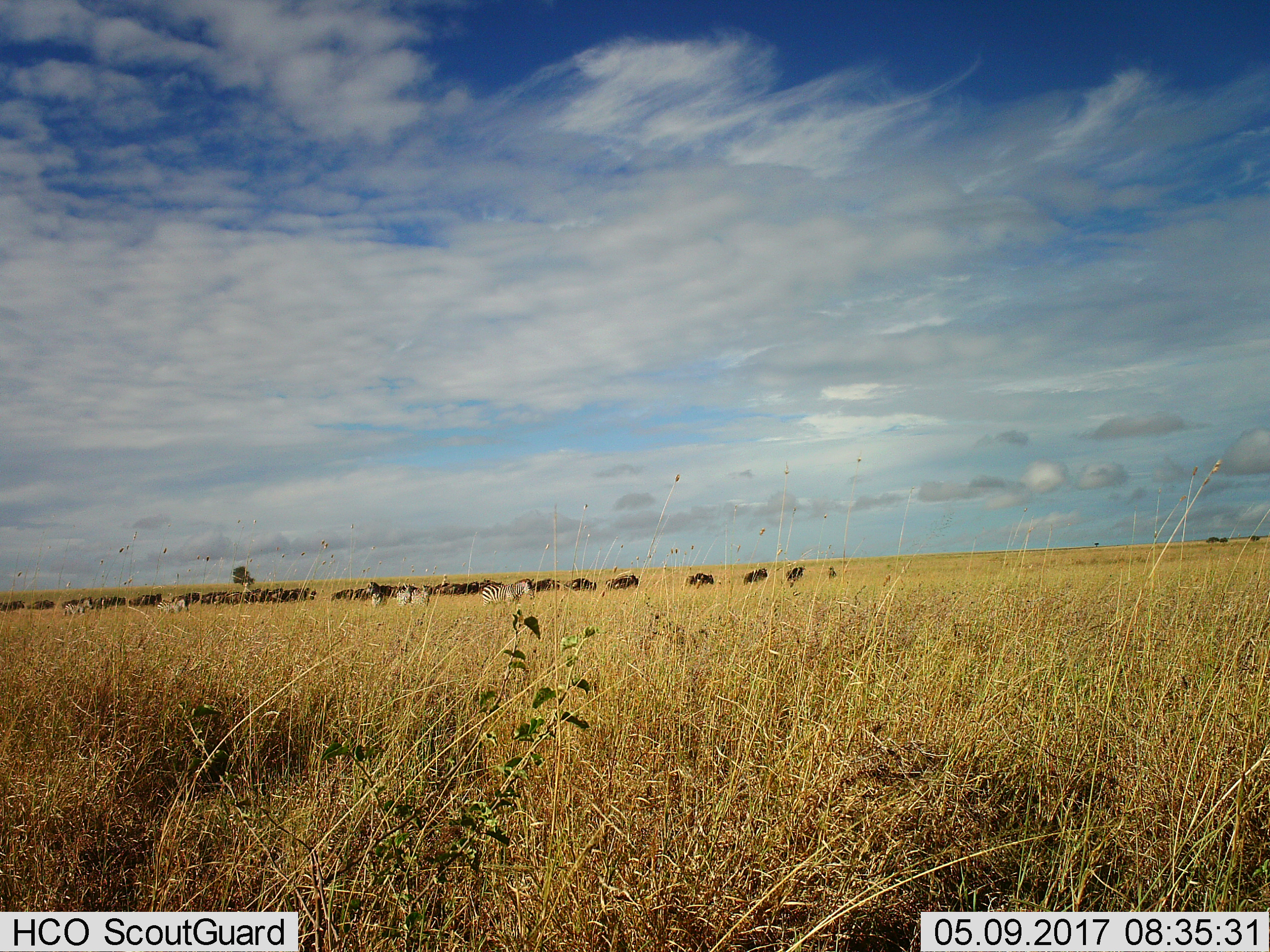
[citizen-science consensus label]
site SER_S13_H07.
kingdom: Animalia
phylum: Chordata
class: Mammalia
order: Artiodactyla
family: Bovidae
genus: Connochaetes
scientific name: Connochaetes taurinus taurinus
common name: blue wildebeest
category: wildebeestblue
Wildebeestblue (blue wildebeest) (Connochaetes taurinus taurinus), count 11-50. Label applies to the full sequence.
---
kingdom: Animalia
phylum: Chordata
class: Mammalia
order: Perissodactyla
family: Equidae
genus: Equus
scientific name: Equus quagga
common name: plains zebra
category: zebraplains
Zebraplains (plains zebra) (Equus quagga), count 6. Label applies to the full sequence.